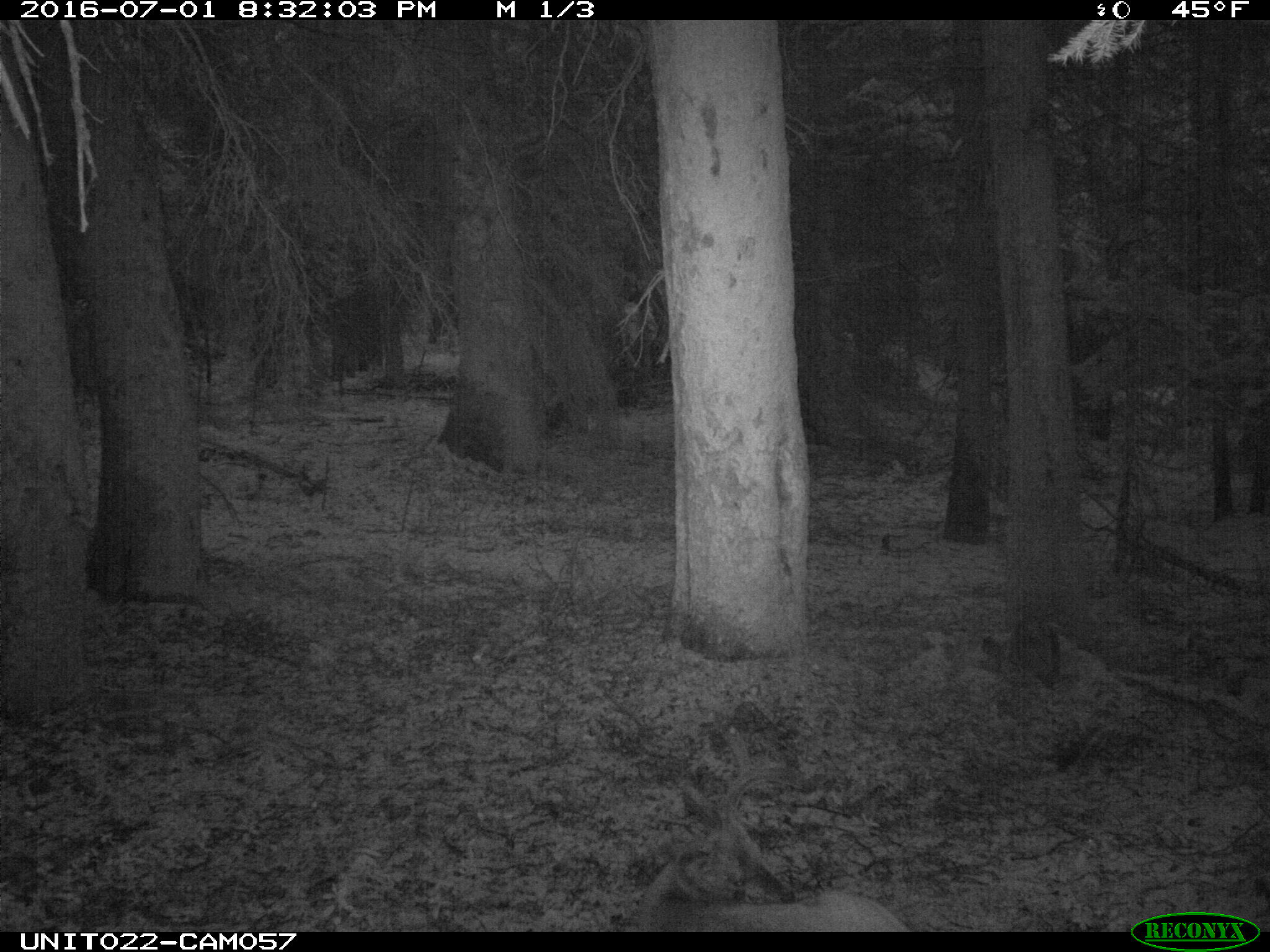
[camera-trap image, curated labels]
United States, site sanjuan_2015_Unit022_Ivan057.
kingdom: Animalia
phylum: Chordata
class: Mammalia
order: Artiodactyla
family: Cervidae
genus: Odocoileus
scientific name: Odocoileus hemionus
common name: mule deer